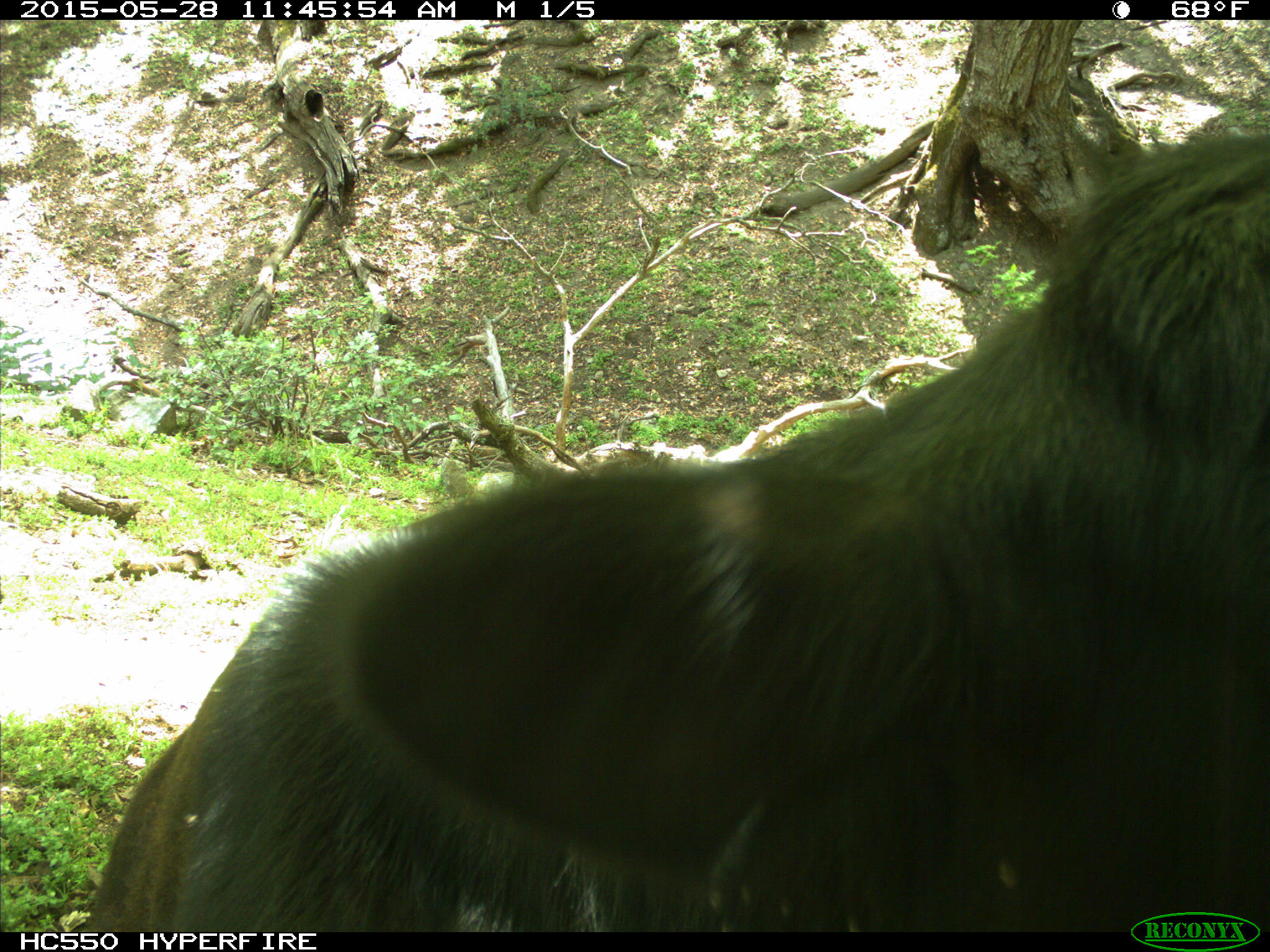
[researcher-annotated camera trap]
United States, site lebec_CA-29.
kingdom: Animalia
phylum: Chordata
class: Mammalia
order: Artiodactyla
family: Bovidae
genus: Bos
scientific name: Bos taurus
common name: domestic cow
Bos taurus (domestic cow).